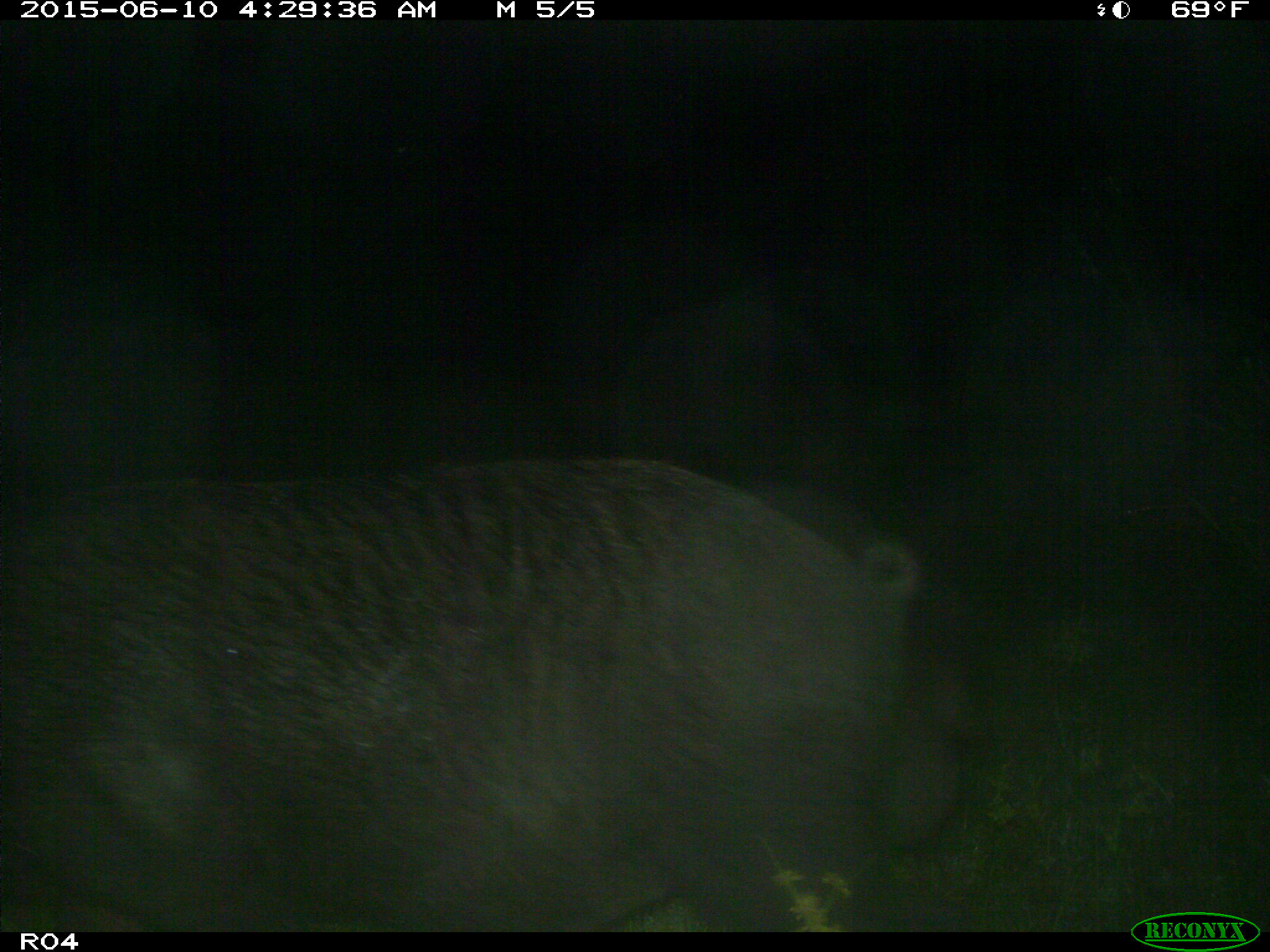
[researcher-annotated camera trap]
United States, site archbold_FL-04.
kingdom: Animalia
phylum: Chordata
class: Mammalia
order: Artiodactyla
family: Suidae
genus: Sus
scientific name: Sus scrofa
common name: wild boar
Sus scrofa (wild boar).